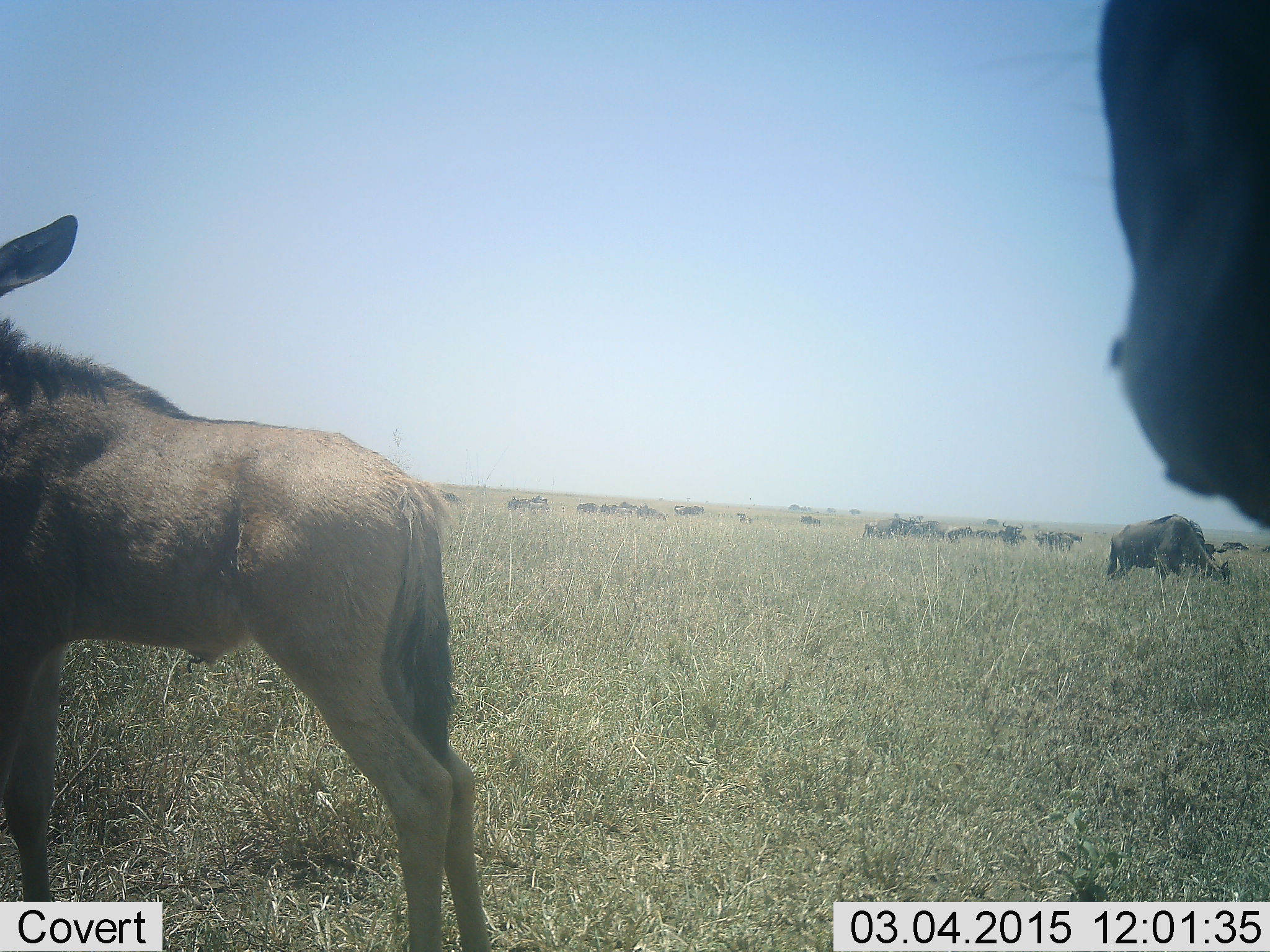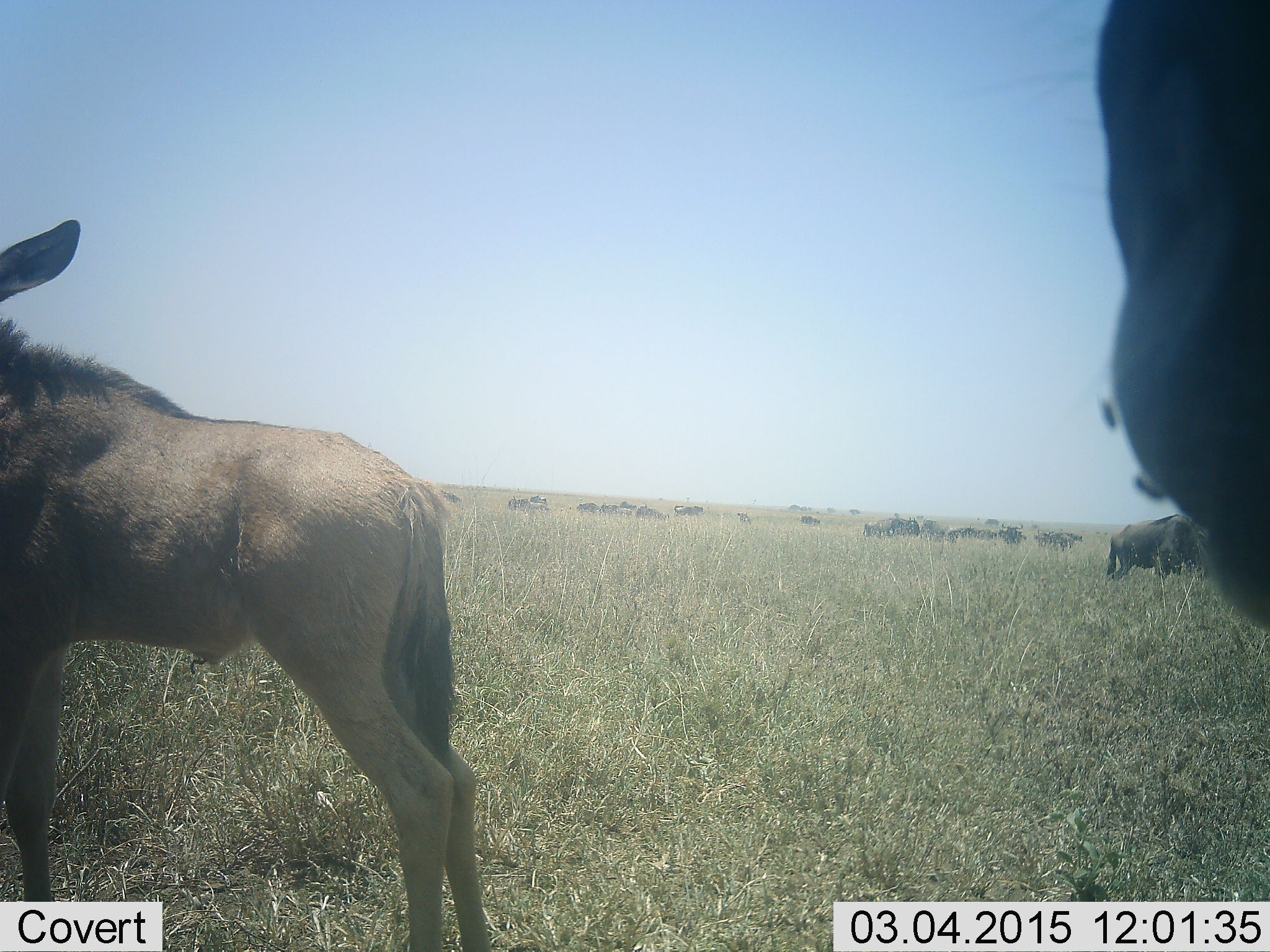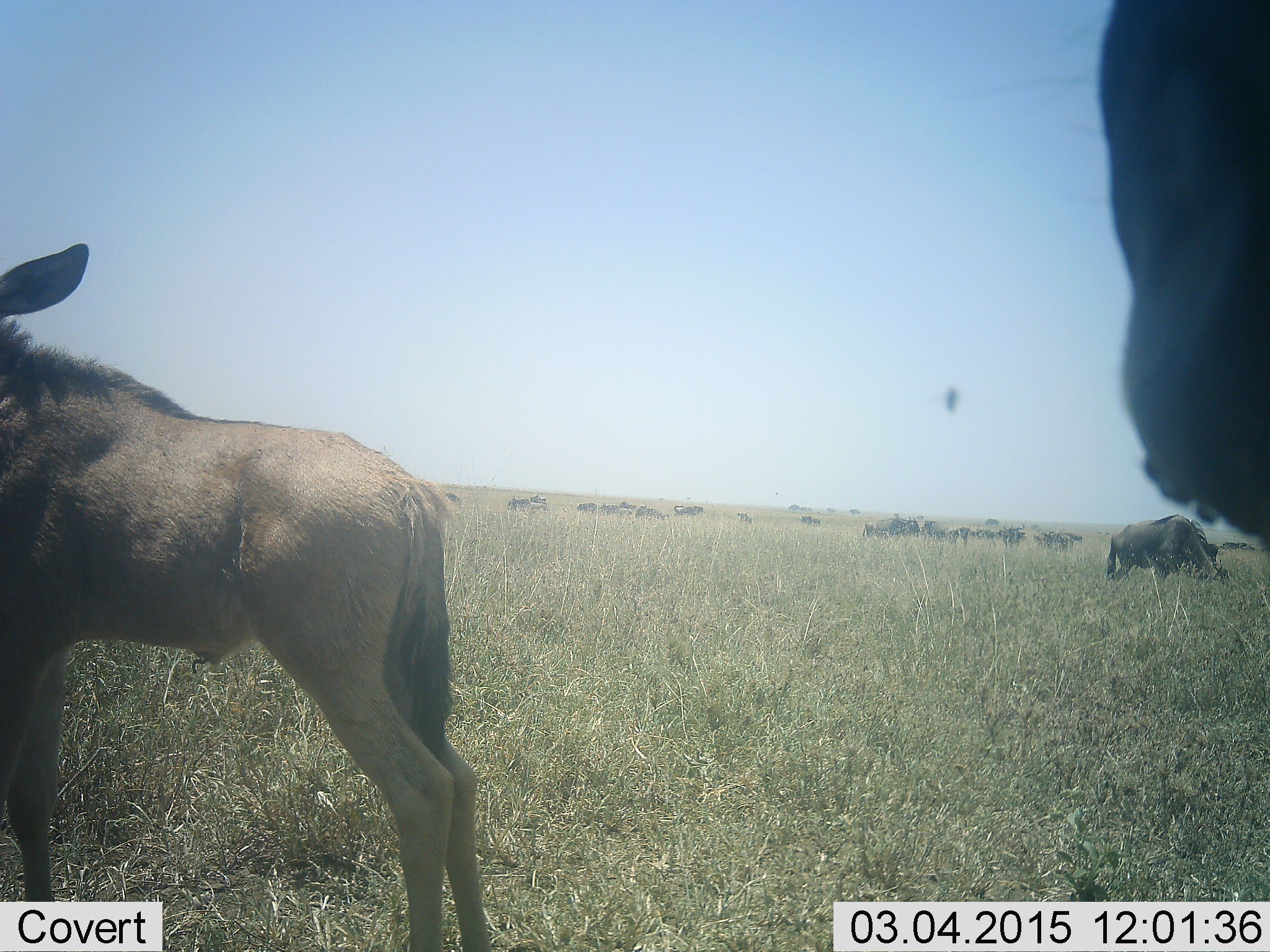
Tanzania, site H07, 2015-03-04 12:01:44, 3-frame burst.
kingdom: Animalia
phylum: Chordata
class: Mammalia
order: Artiodactyla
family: Bovidae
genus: Connochaetes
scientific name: Connochaetes taurinus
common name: blue wildebeest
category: wildebeest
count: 11-50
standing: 91%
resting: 0%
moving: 18%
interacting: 0%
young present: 82%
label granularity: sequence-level